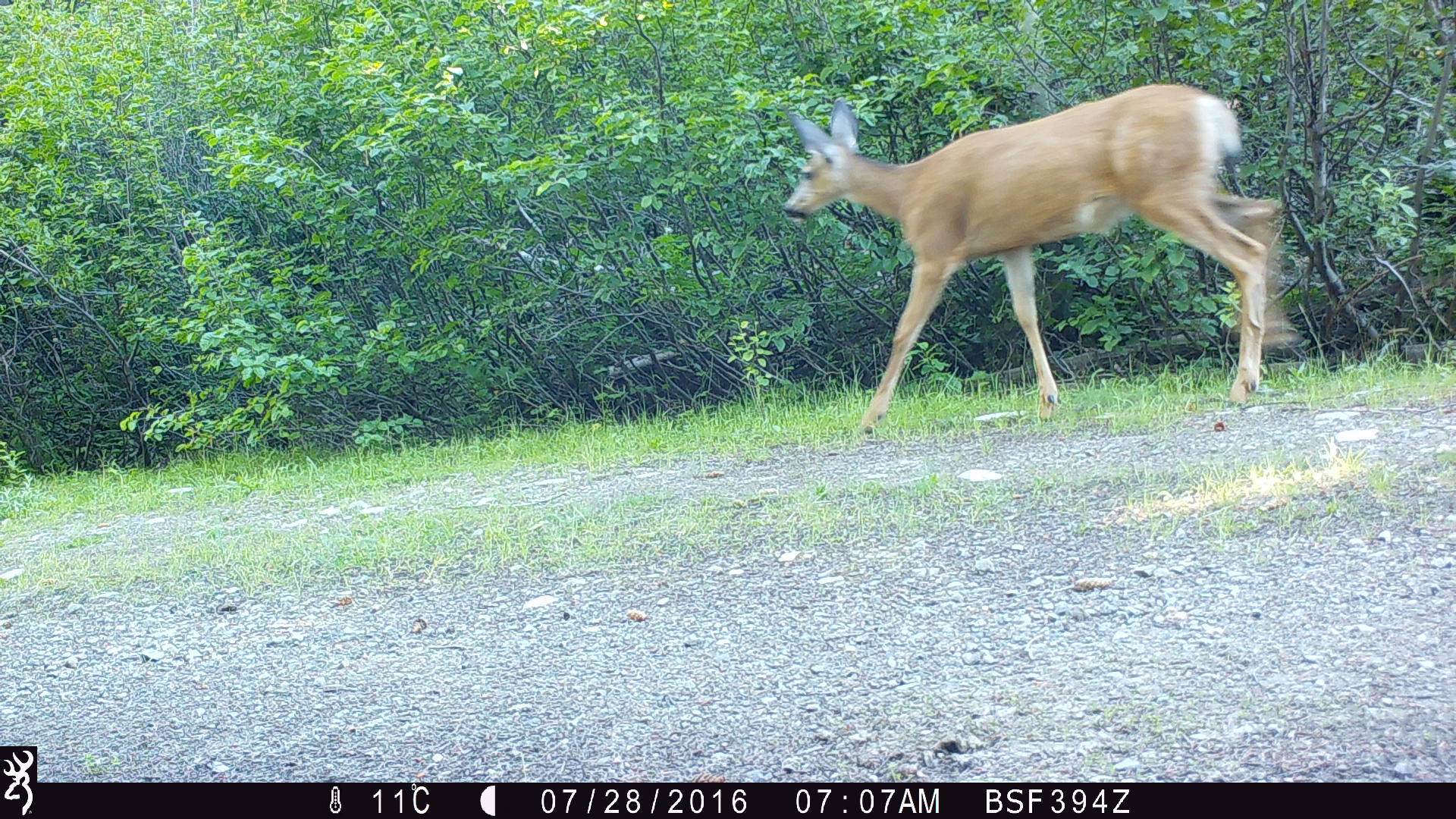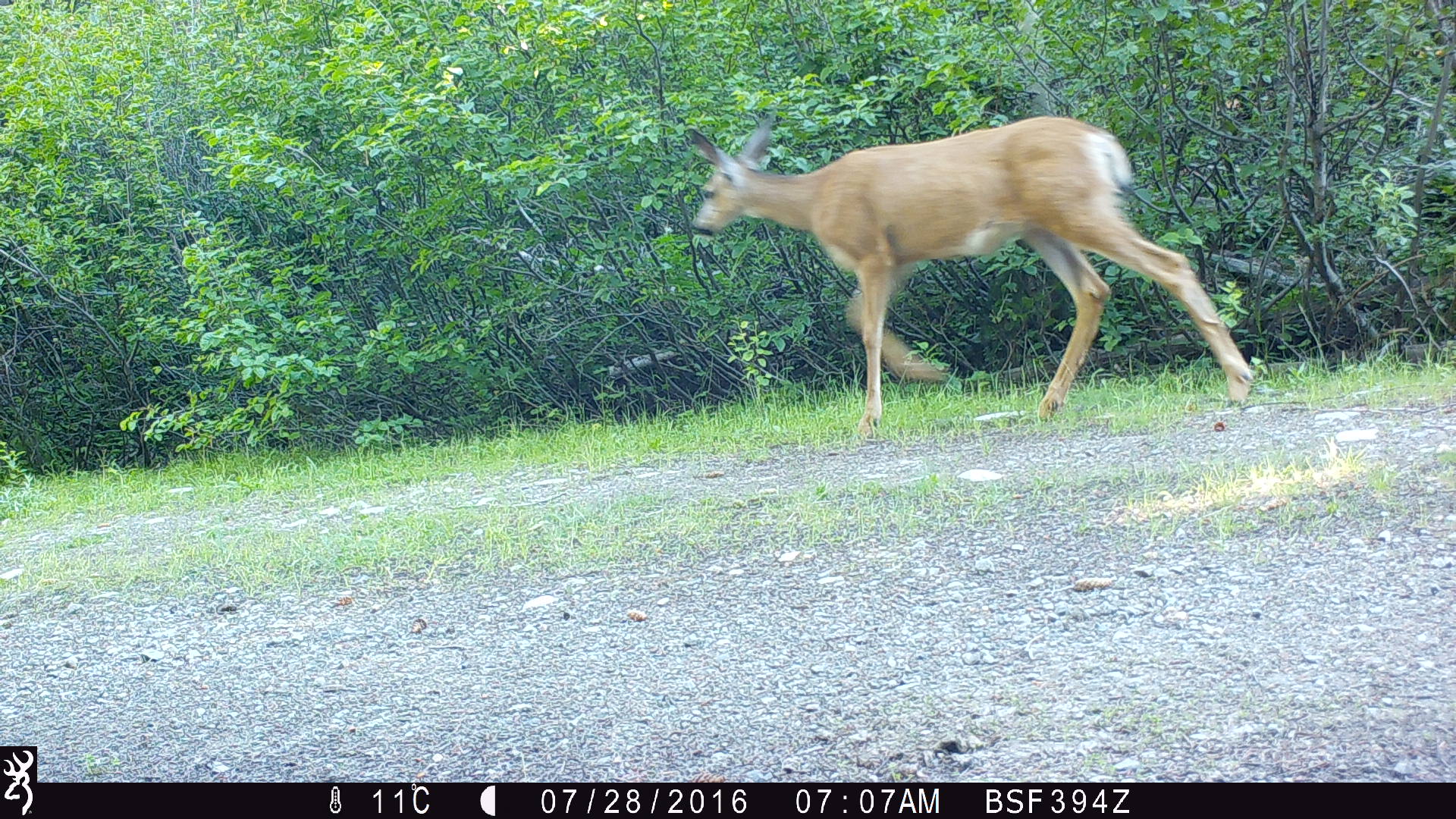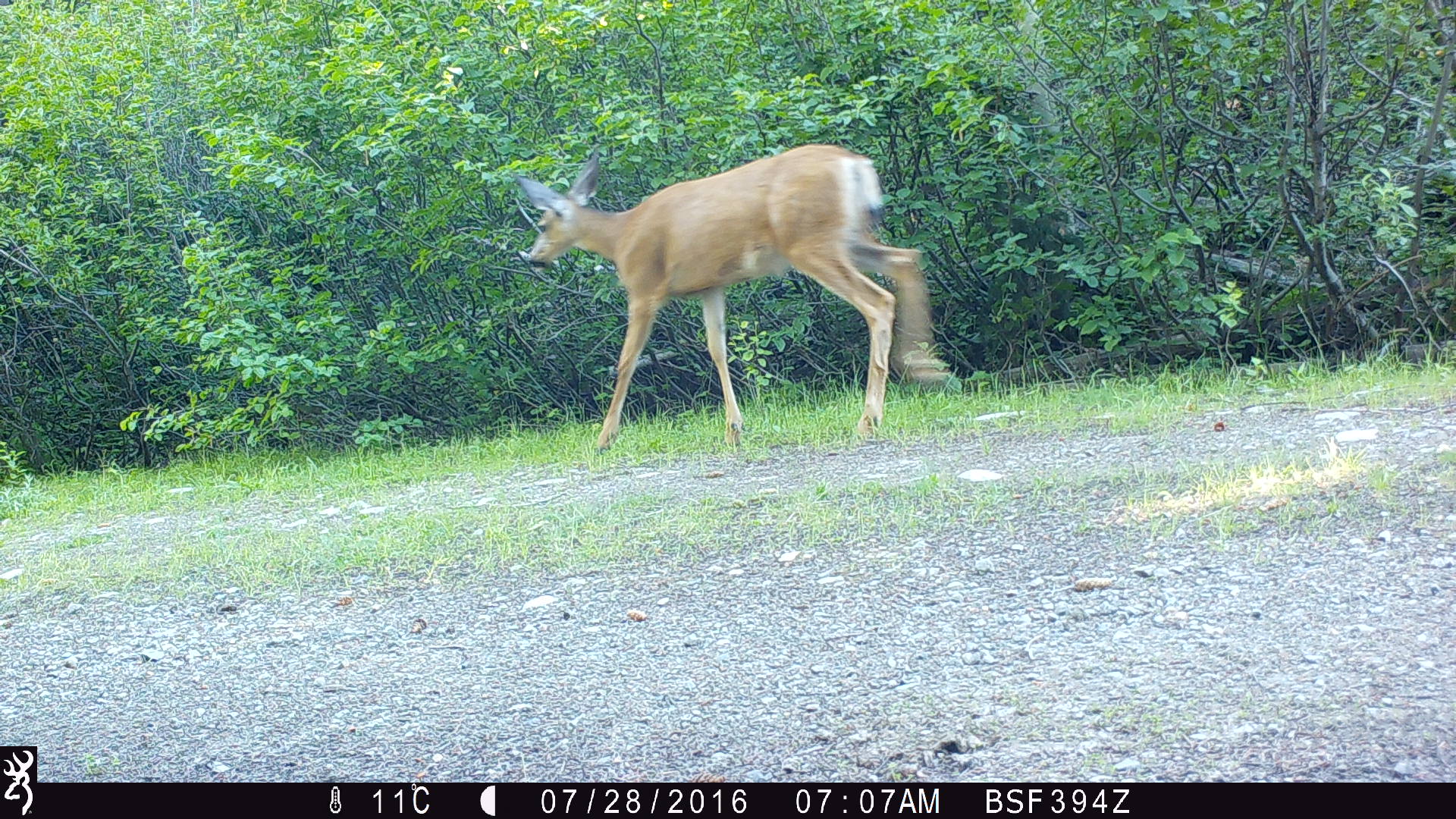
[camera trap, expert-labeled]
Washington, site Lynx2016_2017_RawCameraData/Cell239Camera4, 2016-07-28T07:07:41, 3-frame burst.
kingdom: Animalia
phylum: Chordata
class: Mammalia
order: Artiodactyla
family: Cervidae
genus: Odocoileus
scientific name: Odocoileus hemionus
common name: mule deer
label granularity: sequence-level